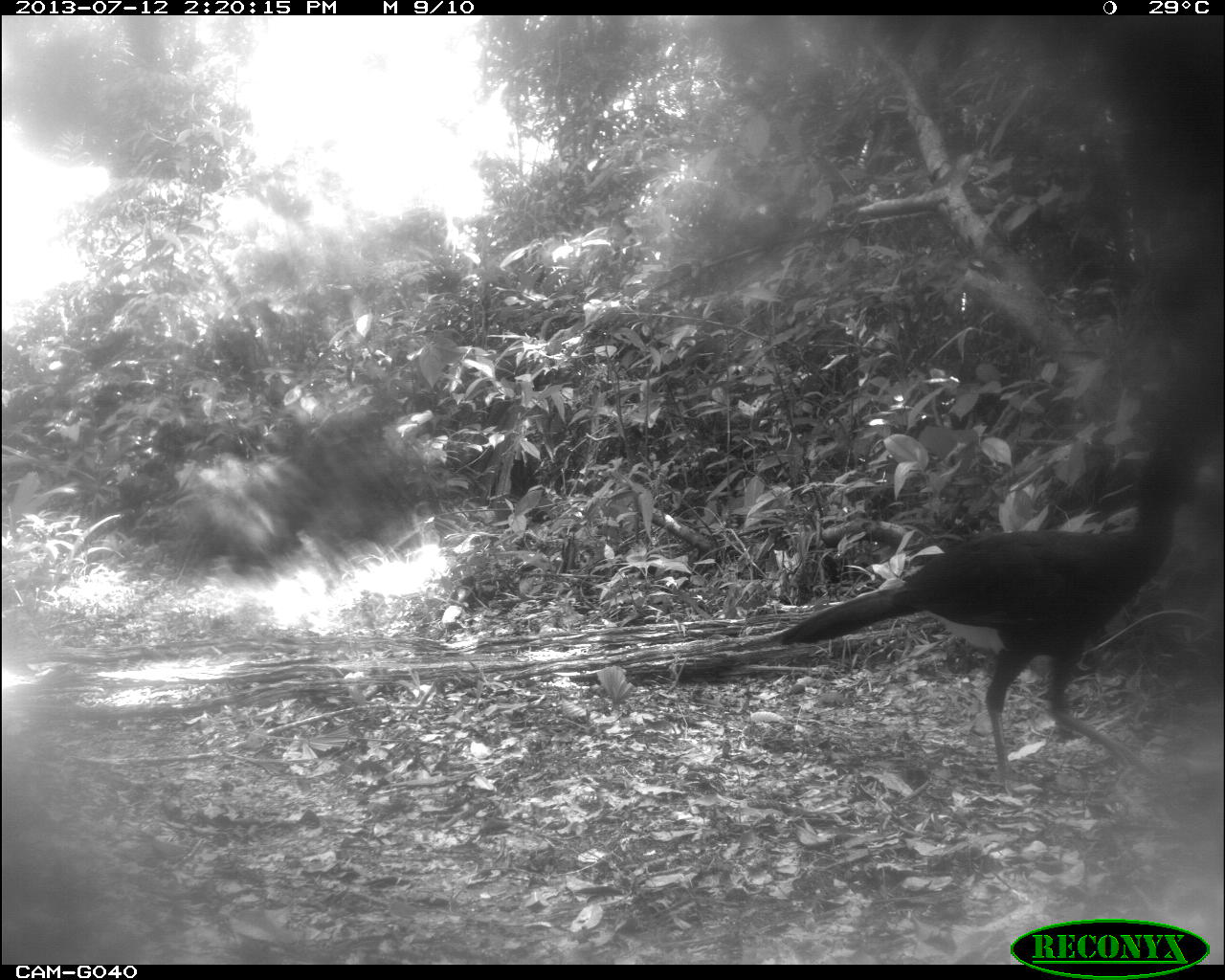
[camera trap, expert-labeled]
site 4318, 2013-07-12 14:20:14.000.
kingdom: Animalia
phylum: Chordata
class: Aves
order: Galliformes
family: Cracidae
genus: Crax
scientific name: Crax rubra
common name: great curassow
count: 1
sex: male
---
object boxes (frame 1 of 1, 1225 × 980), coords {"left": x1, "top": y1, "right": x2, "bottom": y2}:
crax rubra: {"left": 768, "top": 414, "right": 1222, "bottom": 795}